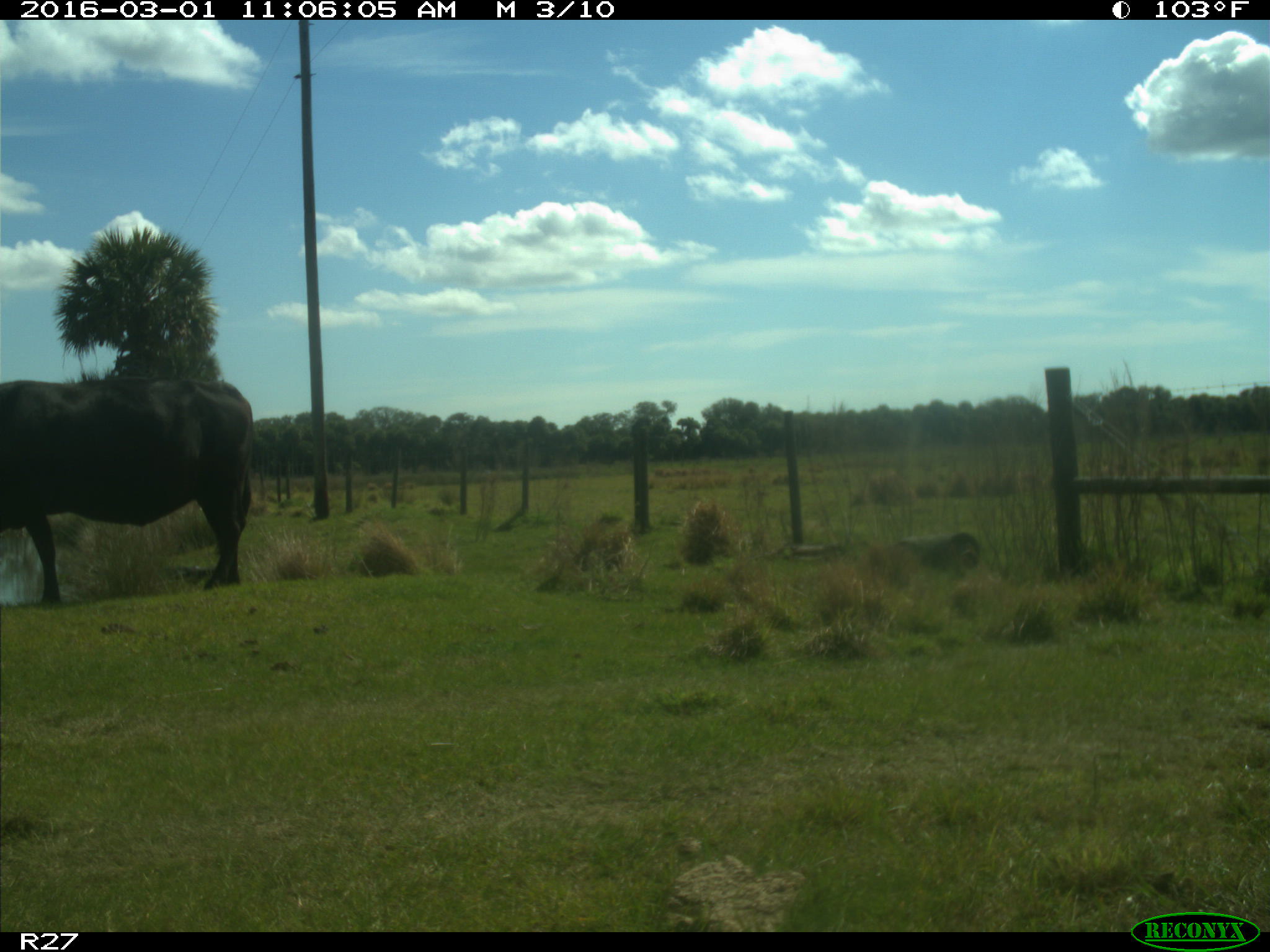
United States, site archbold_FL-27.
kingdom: Animalia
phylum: Chordata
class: Mammalia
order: Artiodactyla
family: Bovidae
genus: Bos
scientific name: Bos taurus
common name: domestic cow